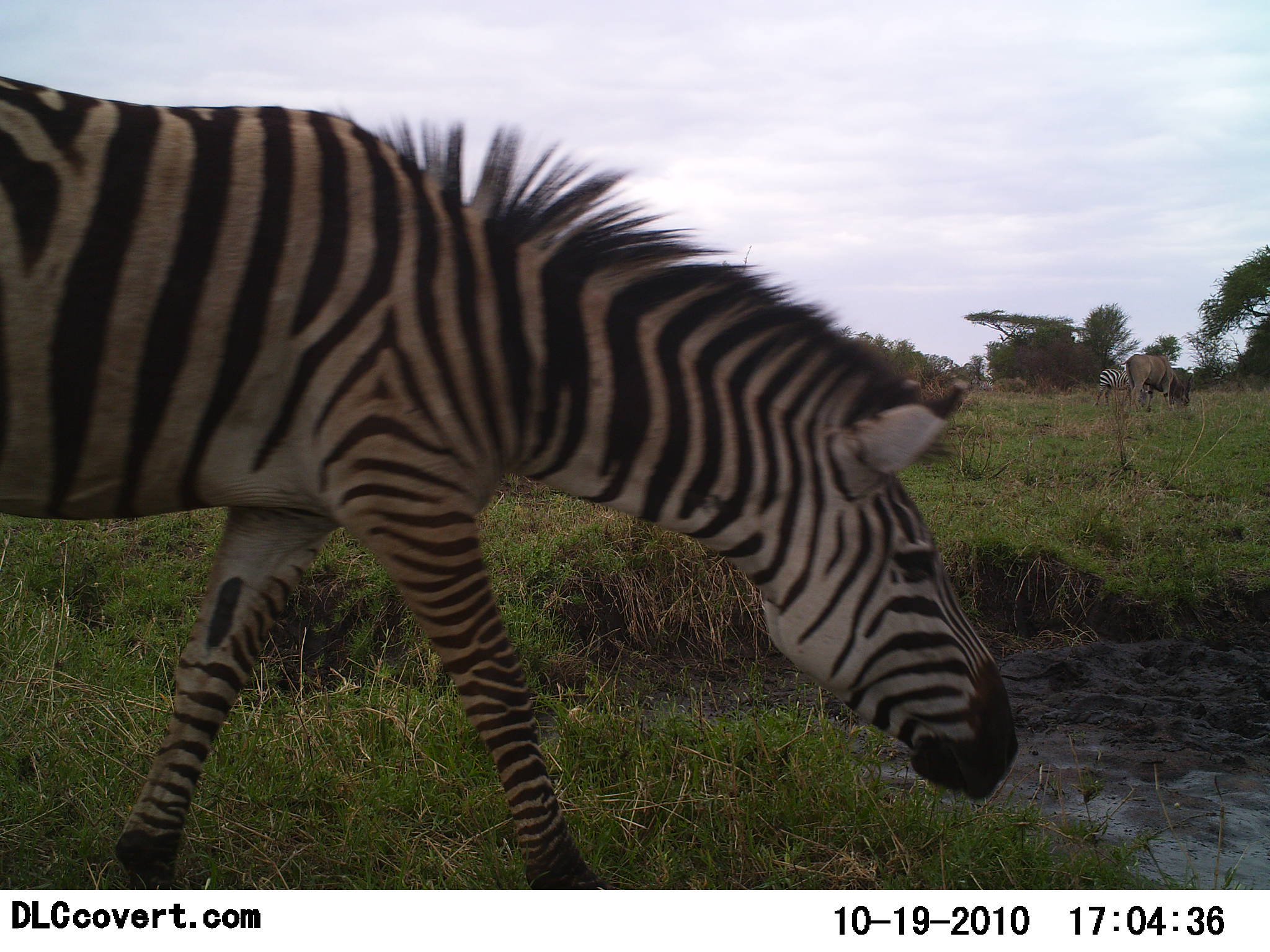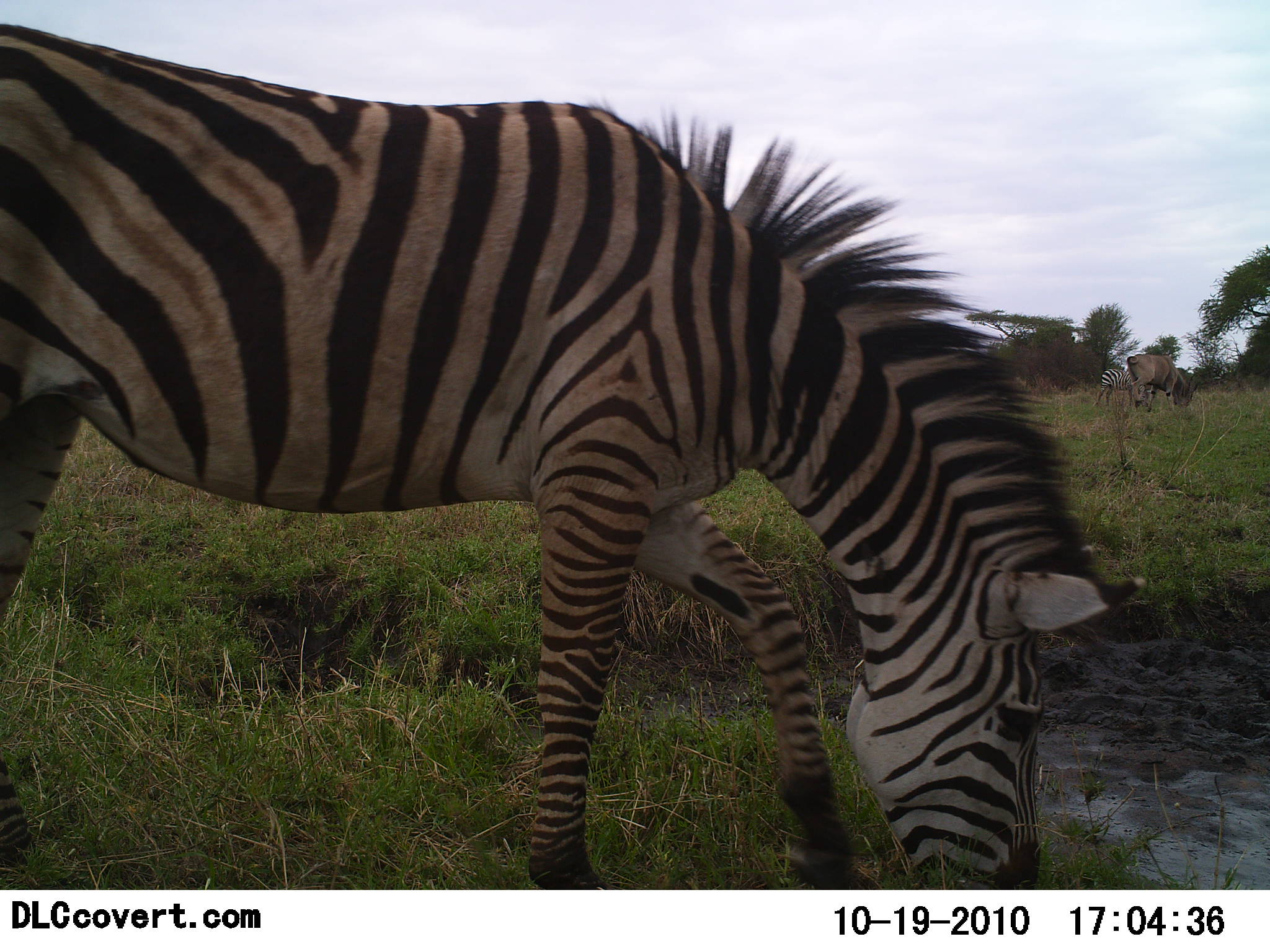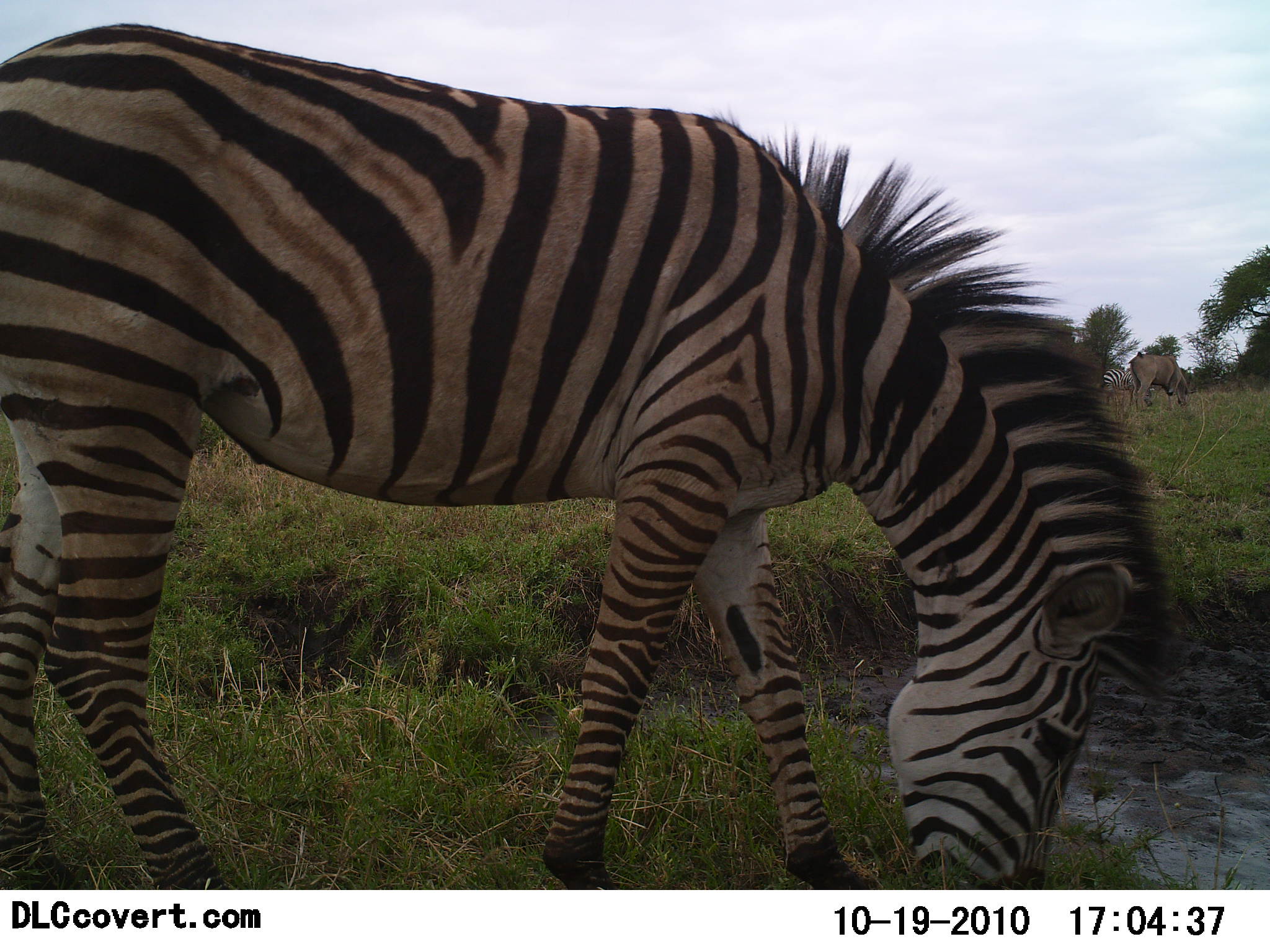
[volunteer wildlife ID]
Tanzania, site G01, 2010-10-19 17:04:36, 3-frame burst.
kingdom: Animalia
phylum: Chordata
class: Mammalia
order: Perissodactyla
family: Equidae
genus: Equus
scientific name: Equus quagga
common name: plains zebra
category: zebra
Zebra (plains zebra) (Equus quagga), count 2. Behavior (volunteer vote fractions): standing 24%, resting 0%, moving 19%, interacting 0%. Young present (vote fraction): 0%. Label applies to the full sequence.